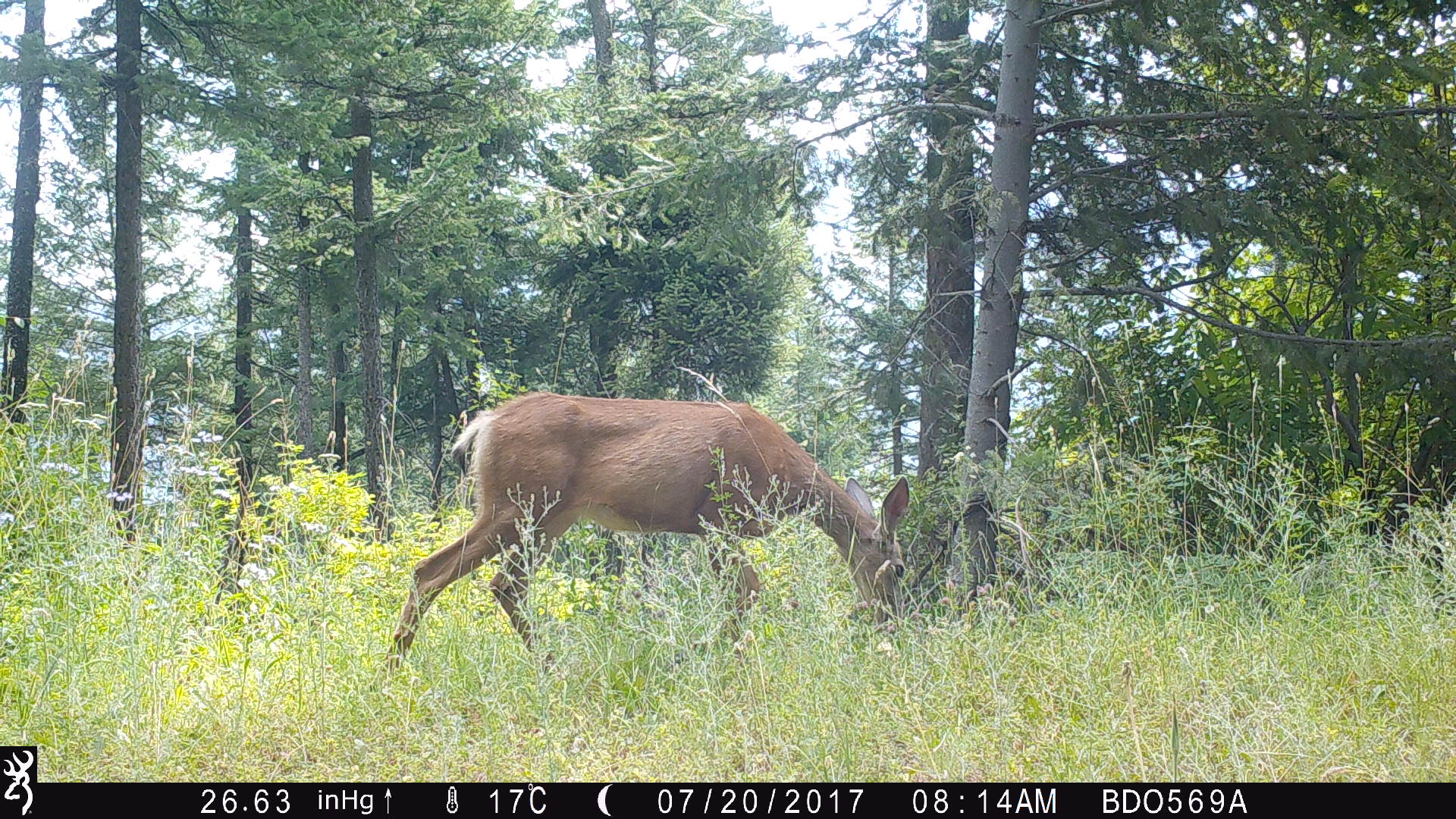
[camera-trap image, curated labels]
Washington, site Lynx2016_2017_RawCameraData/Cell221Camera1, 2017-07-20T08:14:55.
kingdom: Animalia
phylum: Chordata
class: Mammalia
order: Artiodactyla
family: Cervidae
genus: Odocoileus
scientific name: Odocoileus hemionus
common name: mule deer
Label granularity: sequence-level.